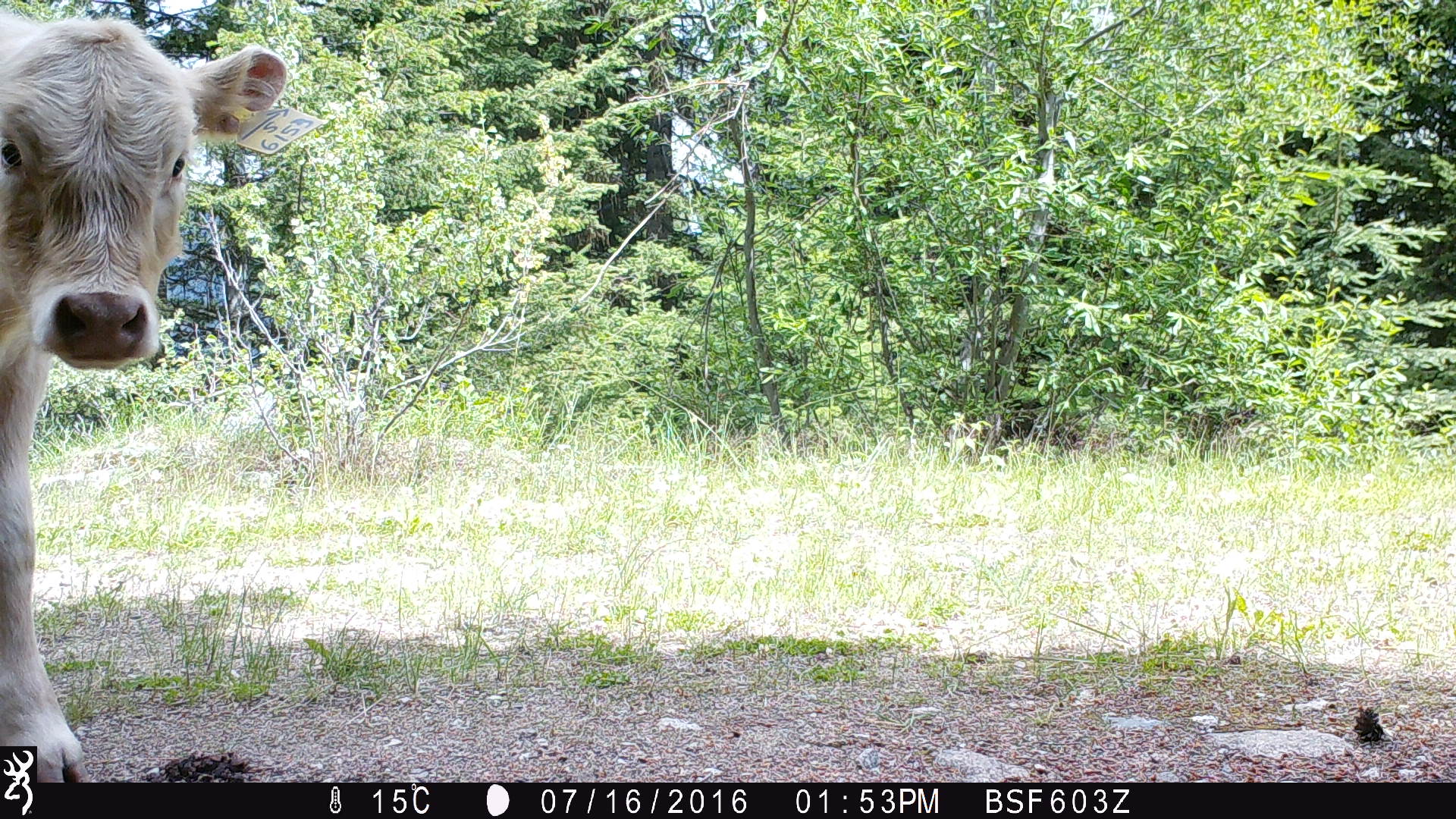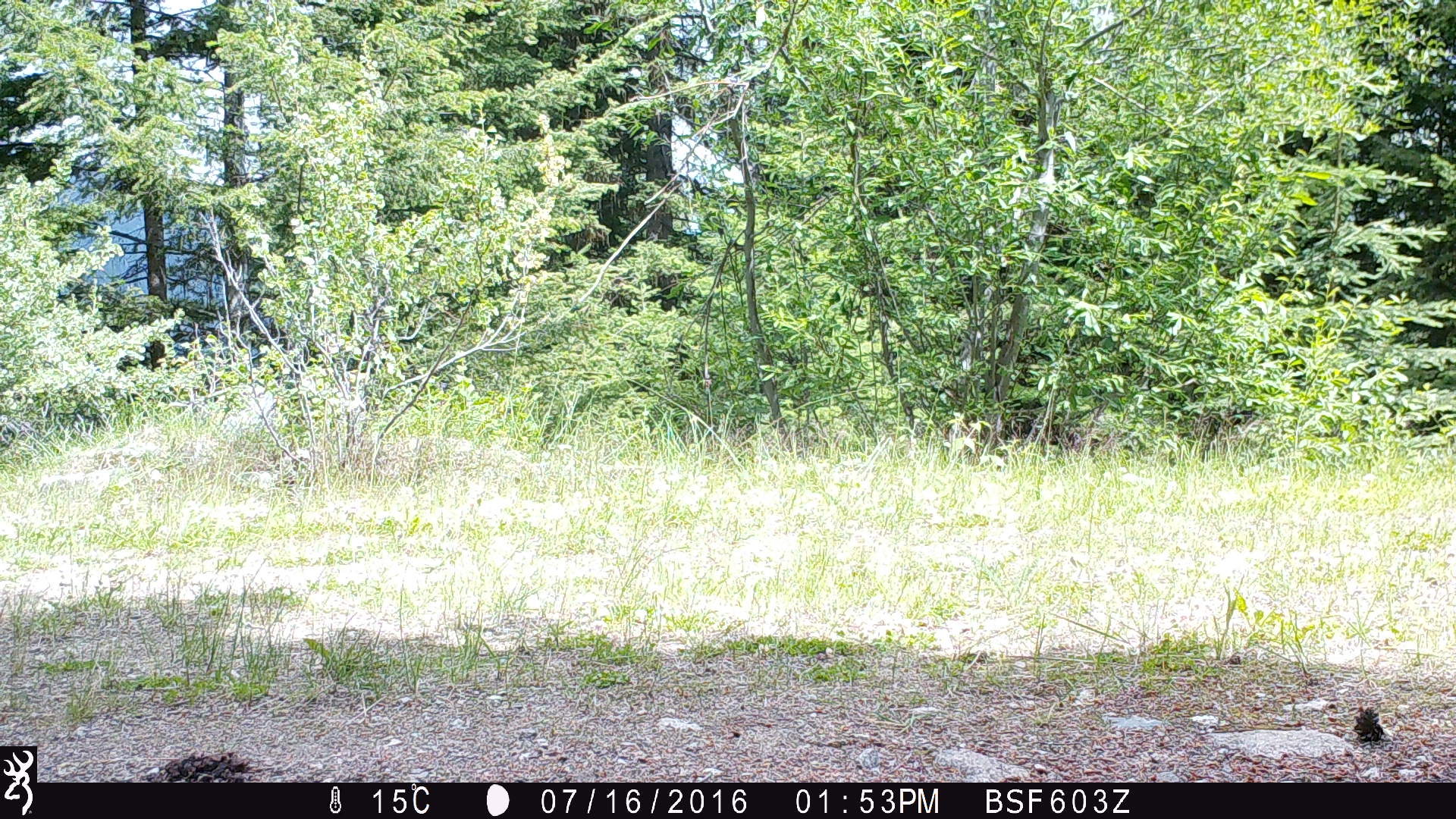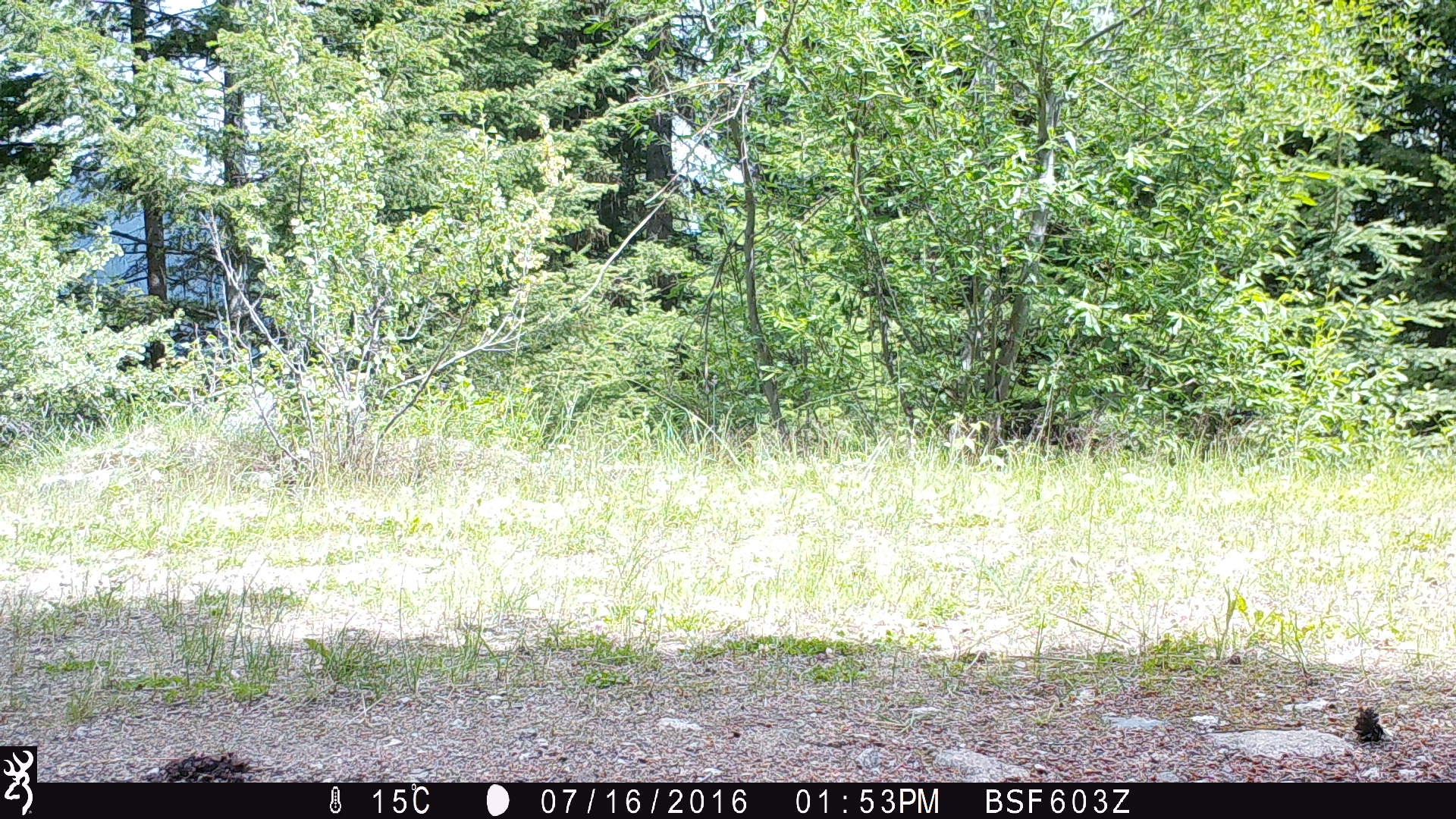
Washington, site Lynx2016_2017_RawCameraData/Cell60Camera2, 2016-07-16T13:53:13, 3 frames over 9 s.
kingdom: Animalia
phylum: Chordata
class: Mammalia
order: Artiodactyla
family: Bovidae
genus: Bos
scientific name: Bos taurus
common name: domestic cattle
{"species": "domestic cattle (Bos taurus)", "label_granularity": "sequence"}